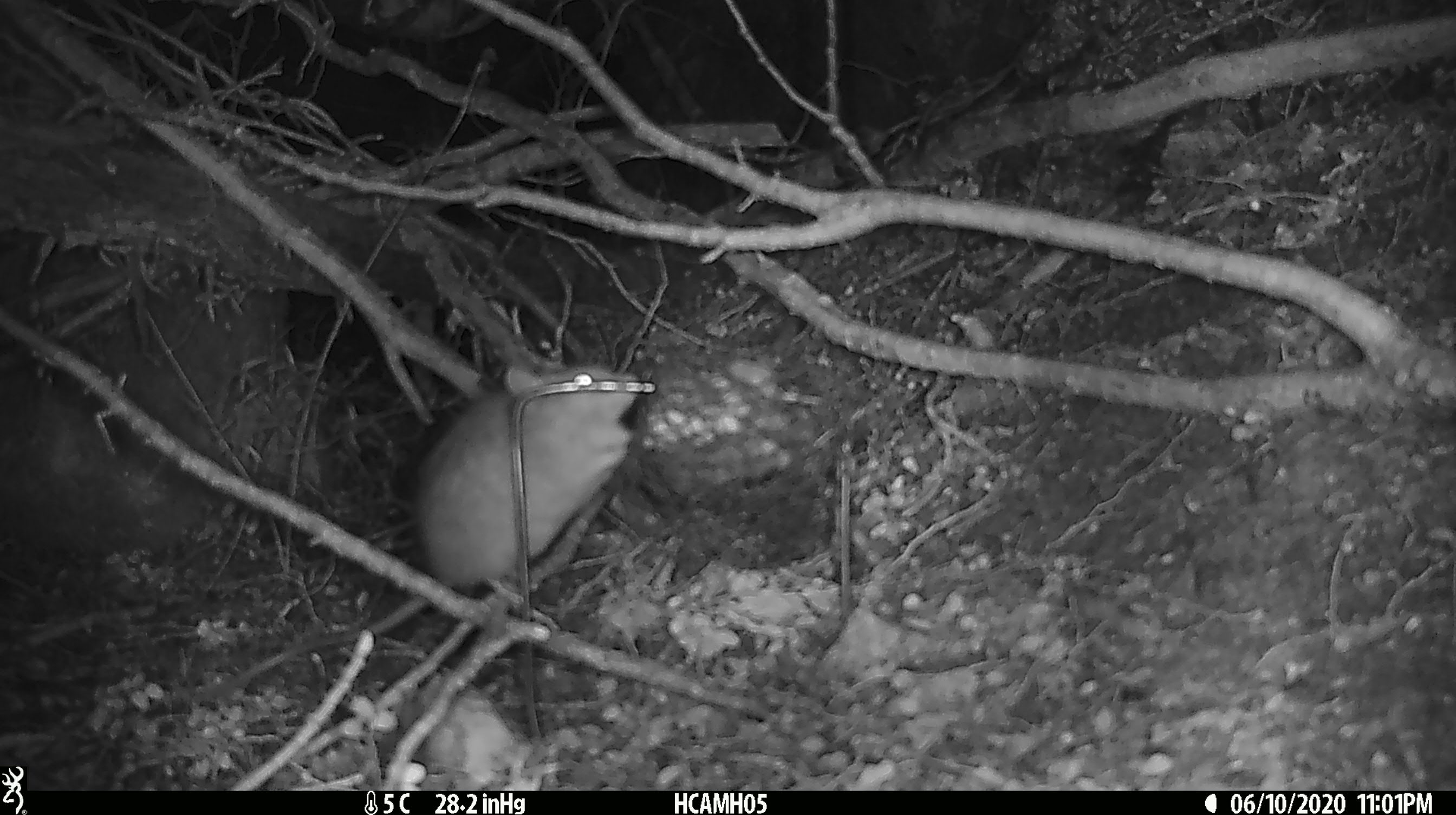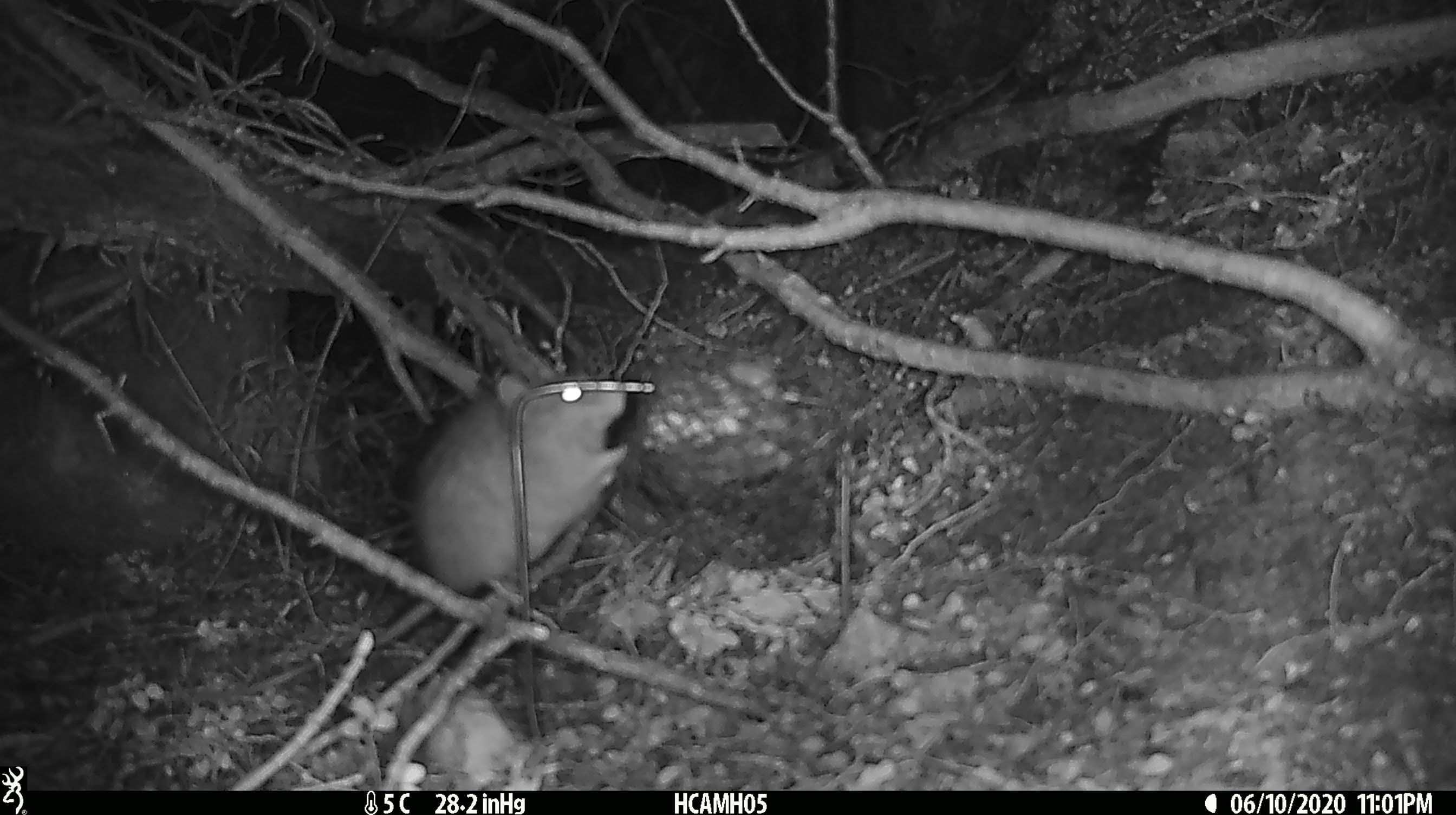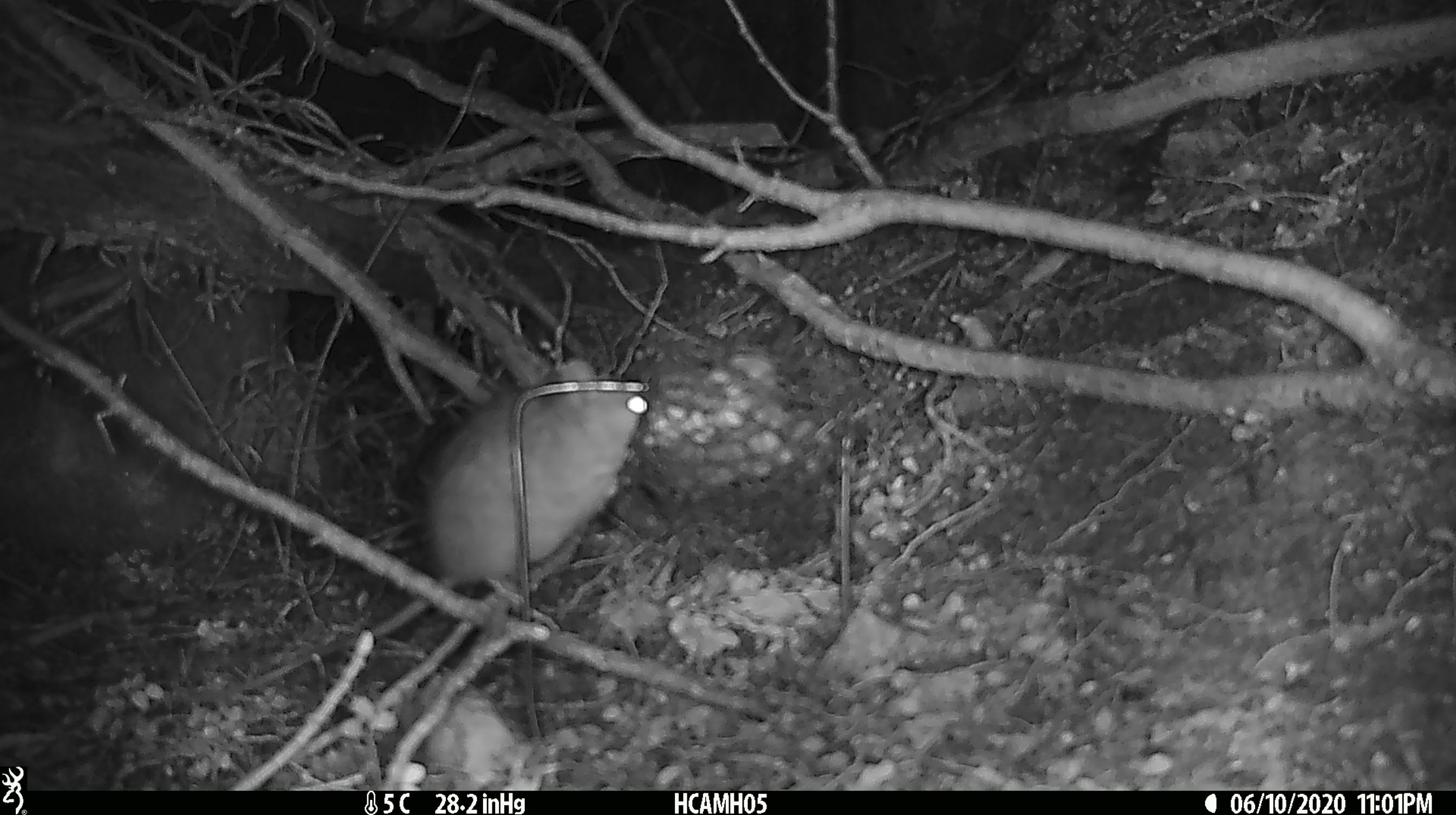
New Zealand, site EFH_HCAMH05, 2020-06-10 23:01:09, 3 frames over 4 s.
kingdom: Animalia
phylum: Chordata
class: Mammalia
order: Rodentia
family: Muridae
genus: Rattus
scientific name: Rattus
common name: rat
Rat (Rattus).